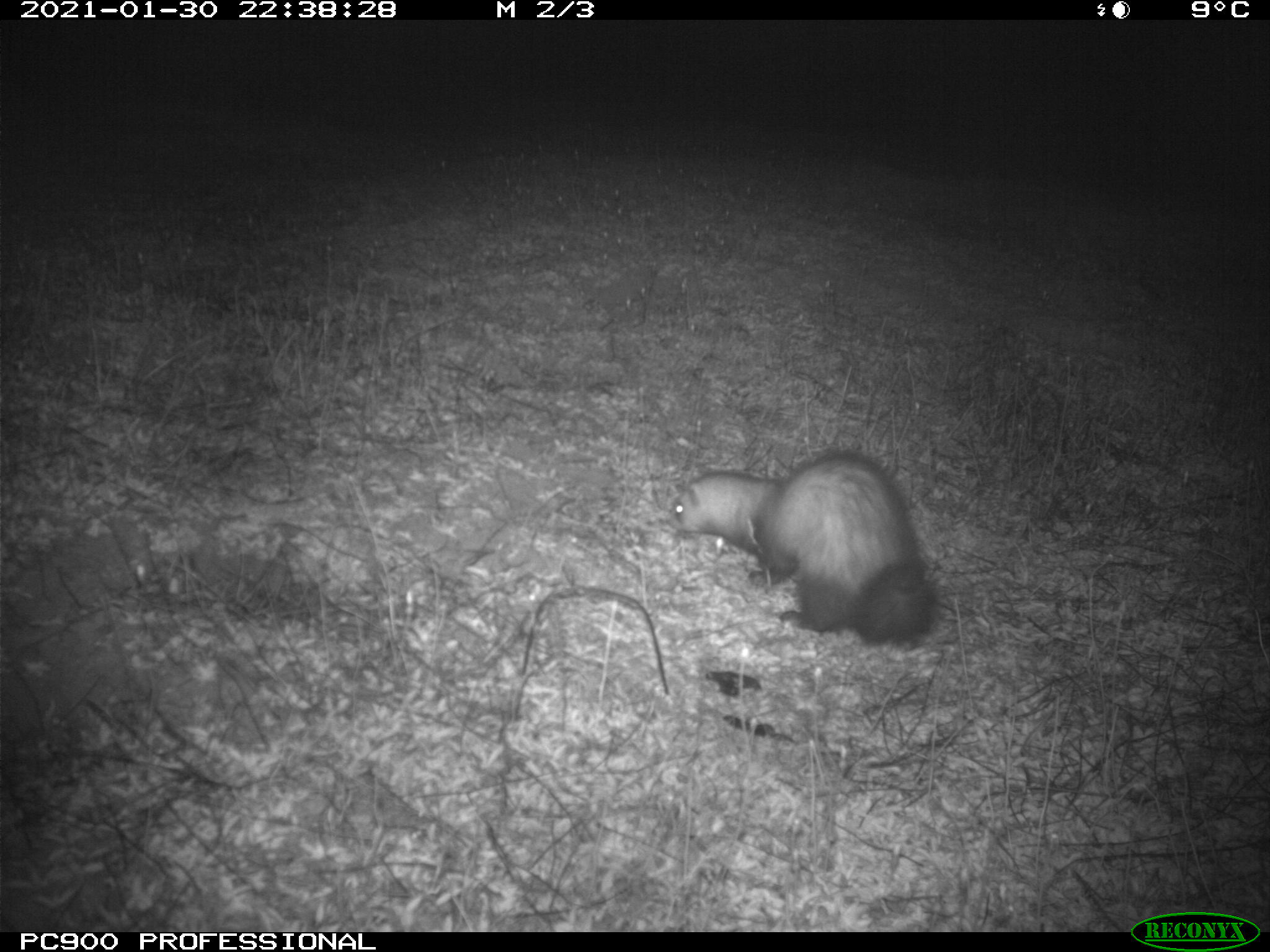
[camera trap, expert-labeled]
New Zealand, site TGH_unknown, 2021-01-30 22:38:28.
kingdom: Animalia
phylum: Chordata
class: Mammalia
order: Carnivora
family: Mustelidae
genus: Mustela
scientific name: Mustela furo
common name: ferret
Ferret (Mustela furo).